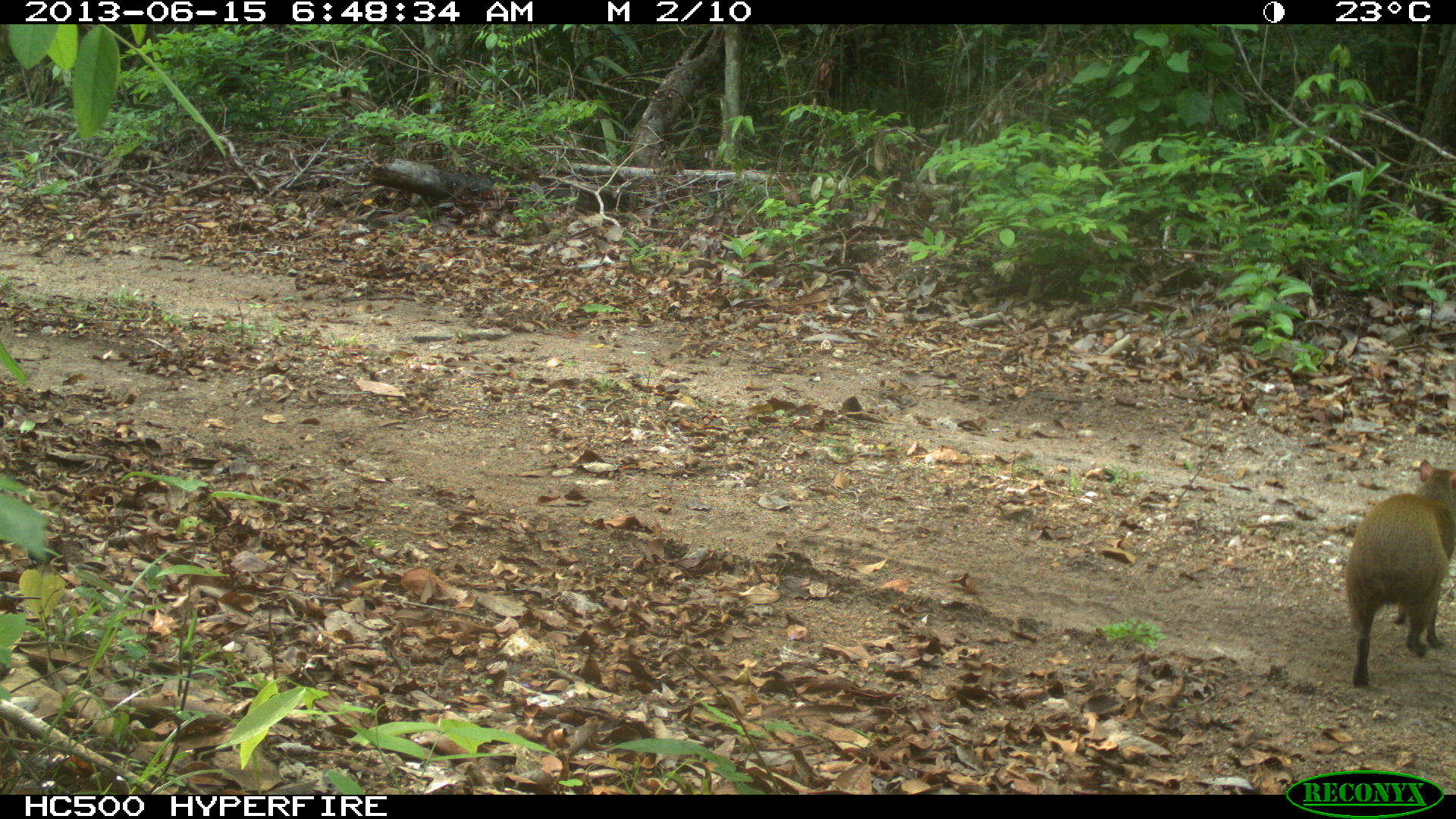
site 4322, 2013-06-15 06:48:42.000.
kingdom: Animalia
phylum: Chordata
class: Mammalia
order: Rodentia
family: Dasyproctidae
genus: Dasyprocta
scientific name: Dasyprocta punctata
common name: central american agouti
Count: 1.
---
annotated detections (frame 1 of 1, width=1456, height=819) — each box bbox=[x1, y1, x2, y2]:
dasyprocta punctata: bbox=[1343, 457, 1456, 689]